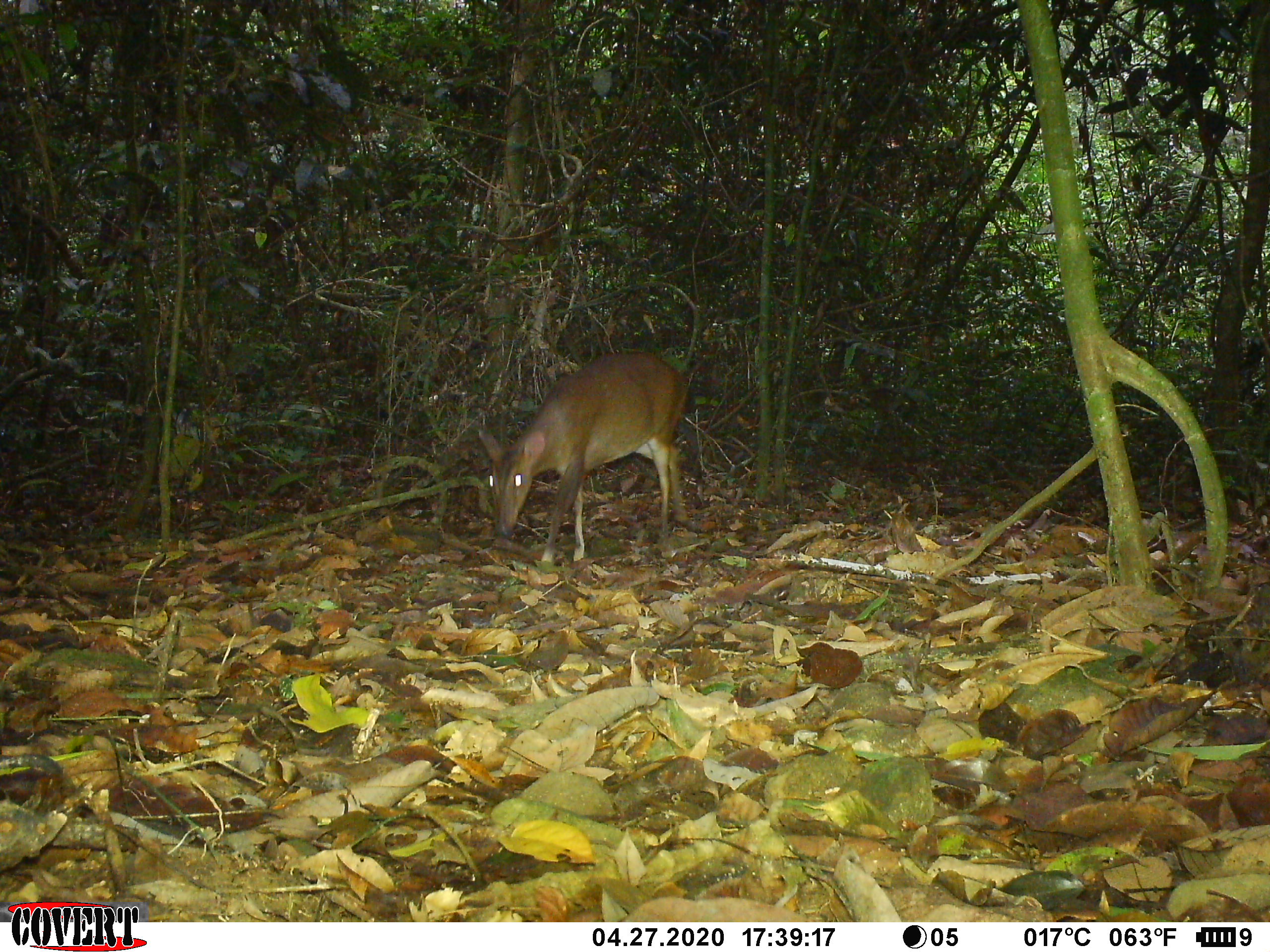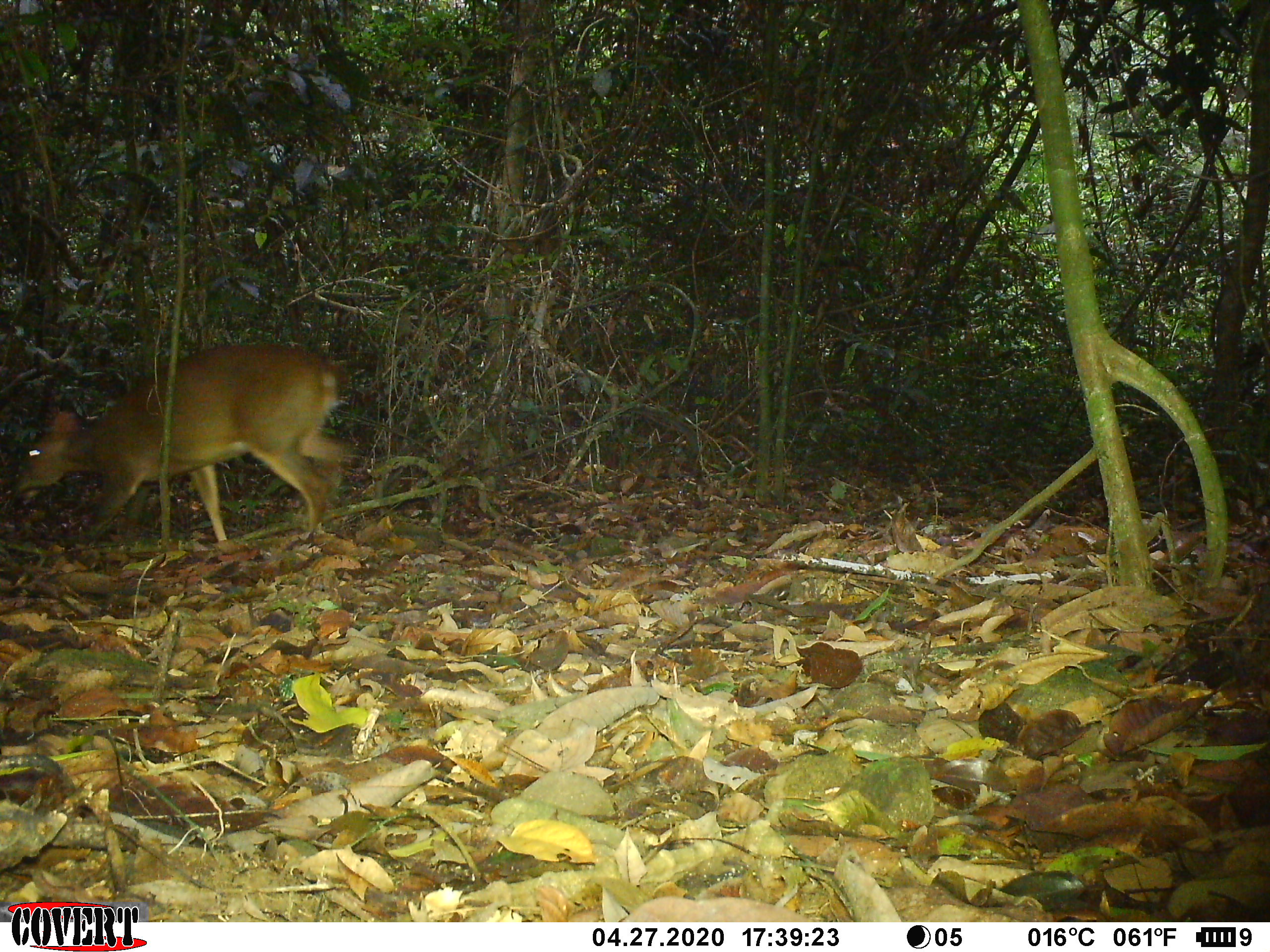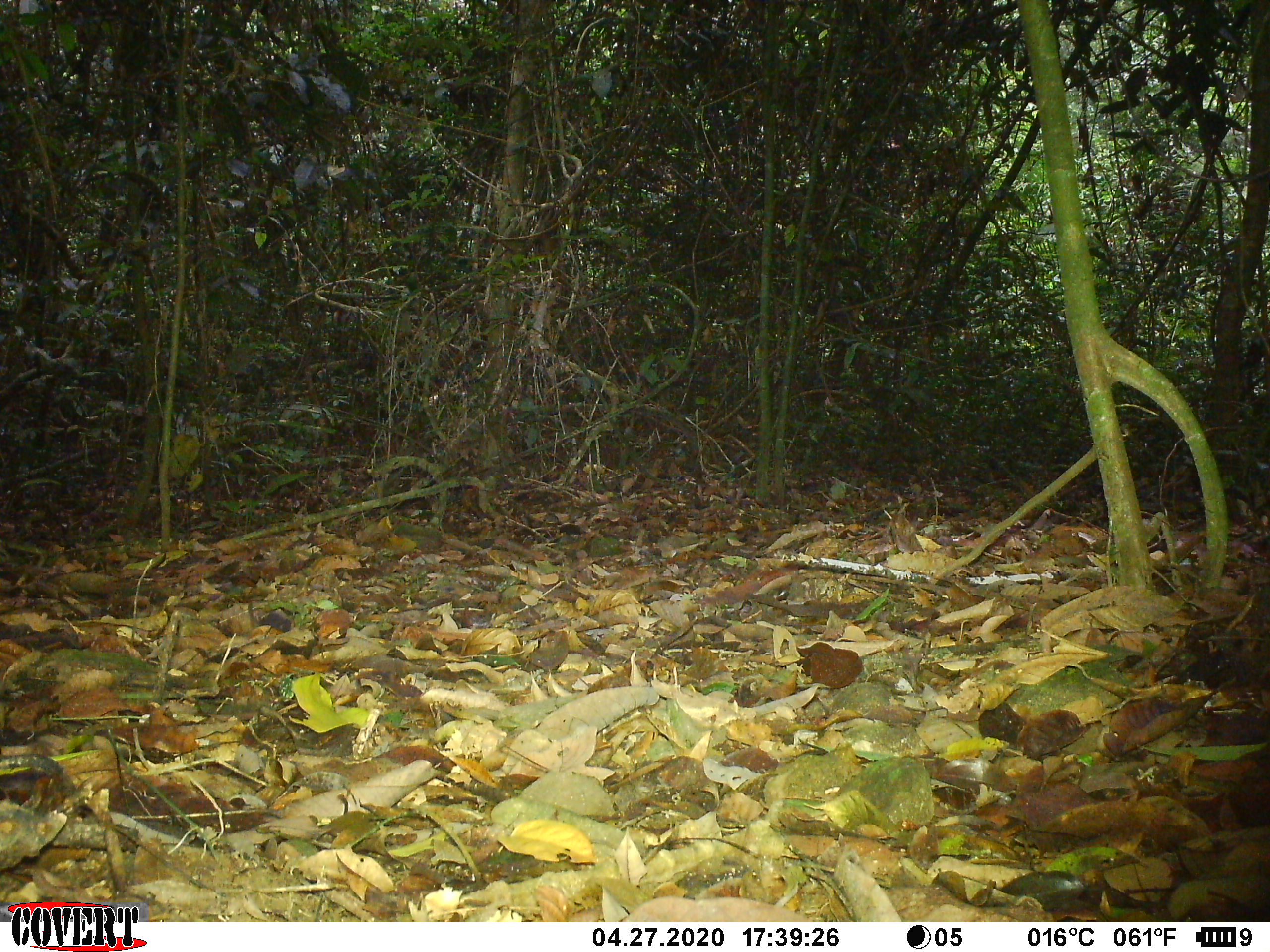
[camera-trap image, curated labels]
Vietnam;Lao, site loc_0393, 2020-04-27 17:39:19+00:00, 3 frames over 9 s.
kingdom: Animalia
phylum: Chordata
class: Mammalia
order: Artiodactyla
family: Cervidae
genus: Muntiacus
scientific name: Muntiacus vuquangensis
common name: large-antlered muntjac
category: large antlered muntjac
Large antlered muntjac (large-antlered muntjac) (Muntiacus vuquangensis). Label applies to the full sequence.